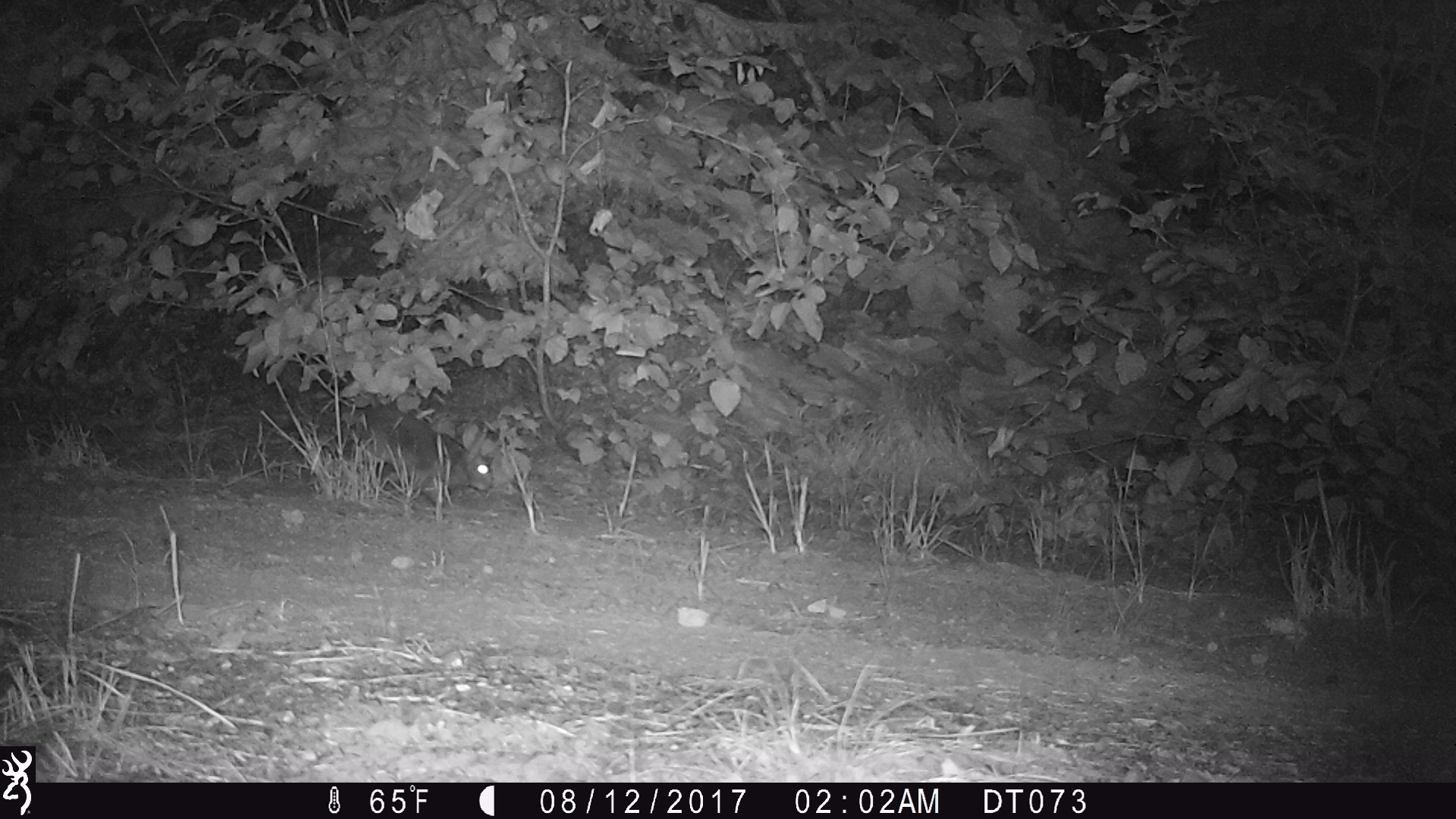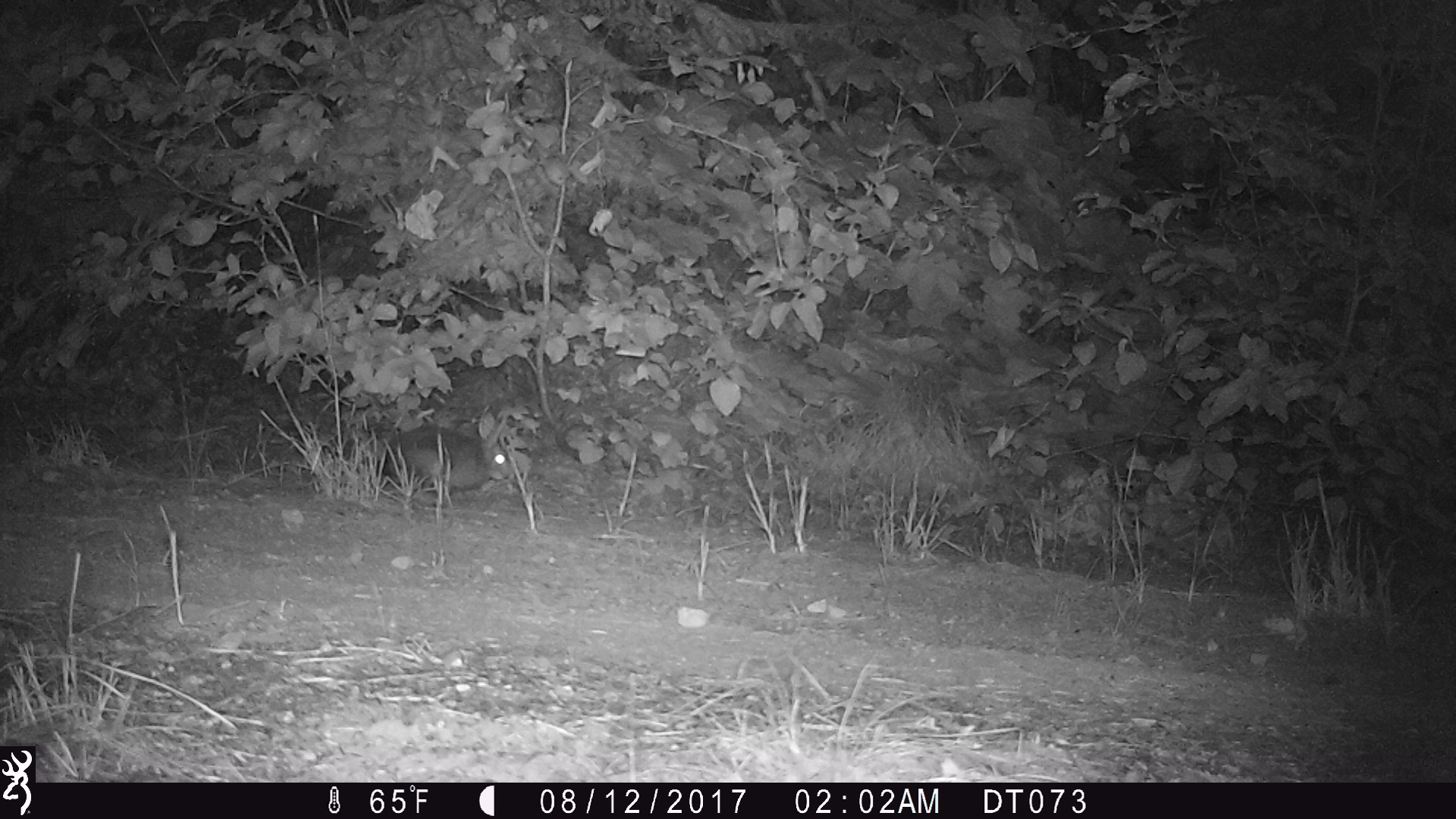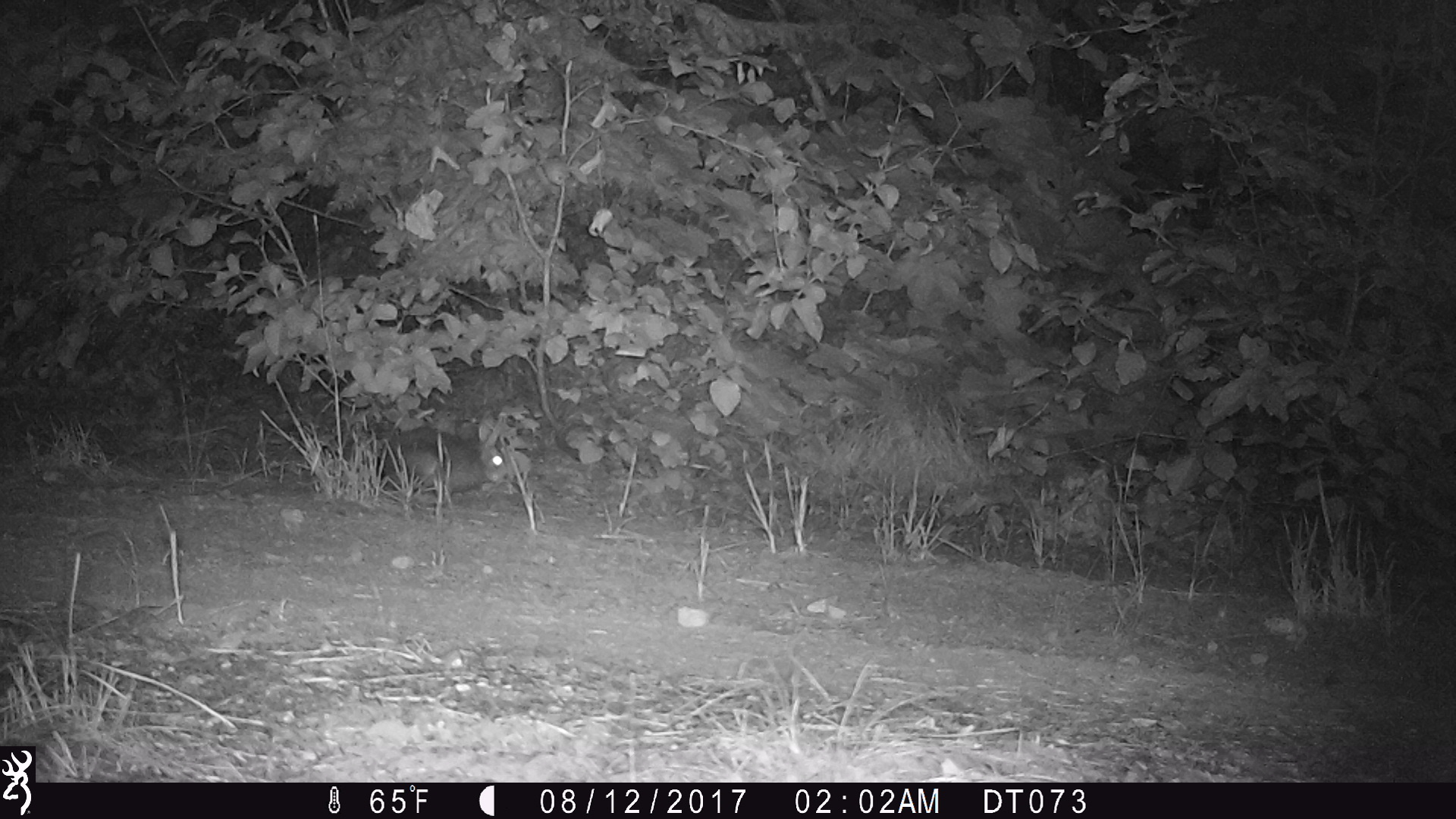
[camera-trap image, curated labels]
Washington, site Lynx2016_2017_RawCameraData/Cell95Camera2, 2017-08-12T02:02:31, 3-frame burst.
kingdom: Animalia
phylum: Chordata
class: Mammalia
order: Lagomorpha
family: Leporidae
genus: Lepus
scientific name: Lepus americanus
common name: snowshoe hare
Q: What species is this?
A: Lepus americanus (snowshoe hare).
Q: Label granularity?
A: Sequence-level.